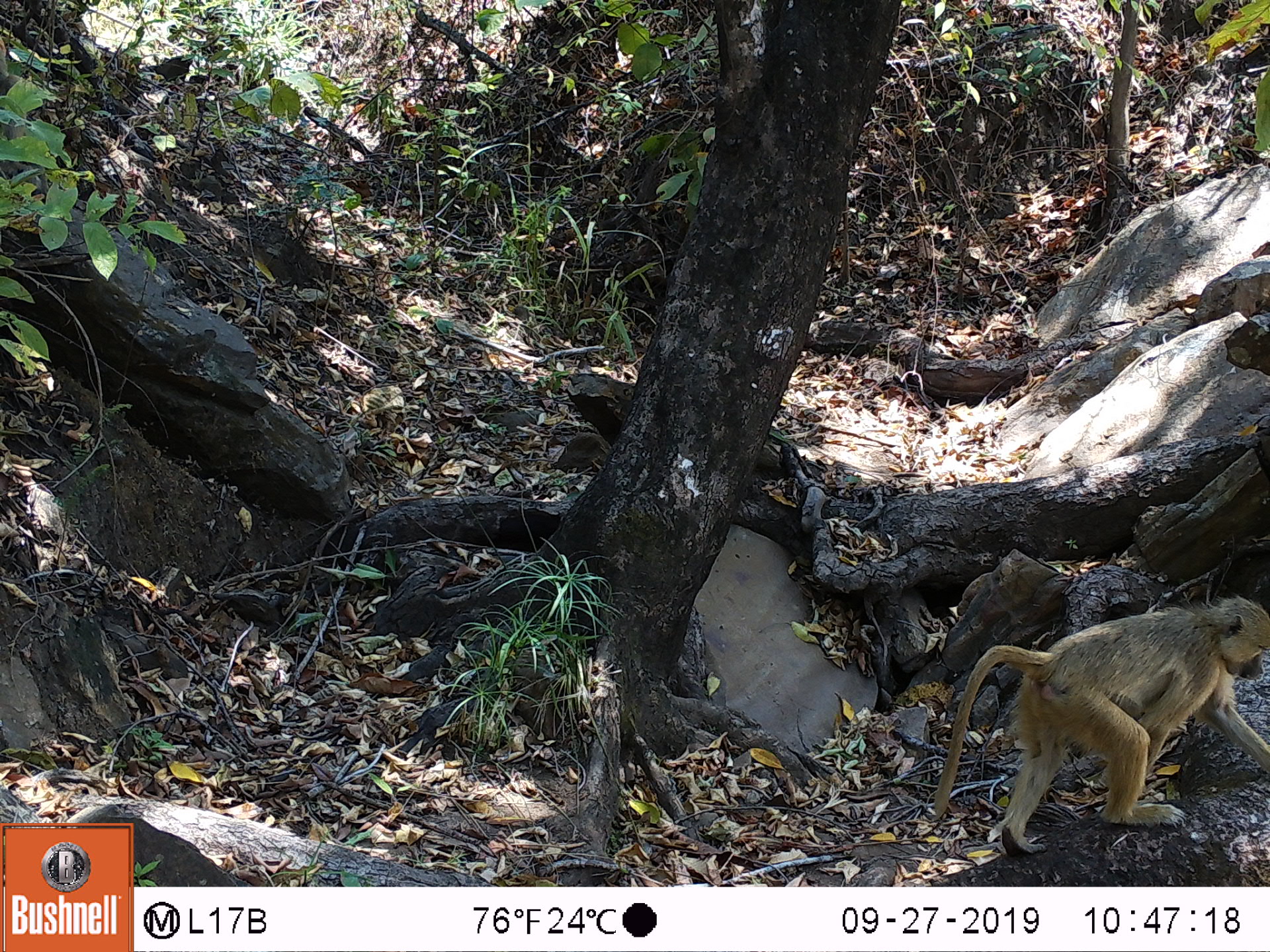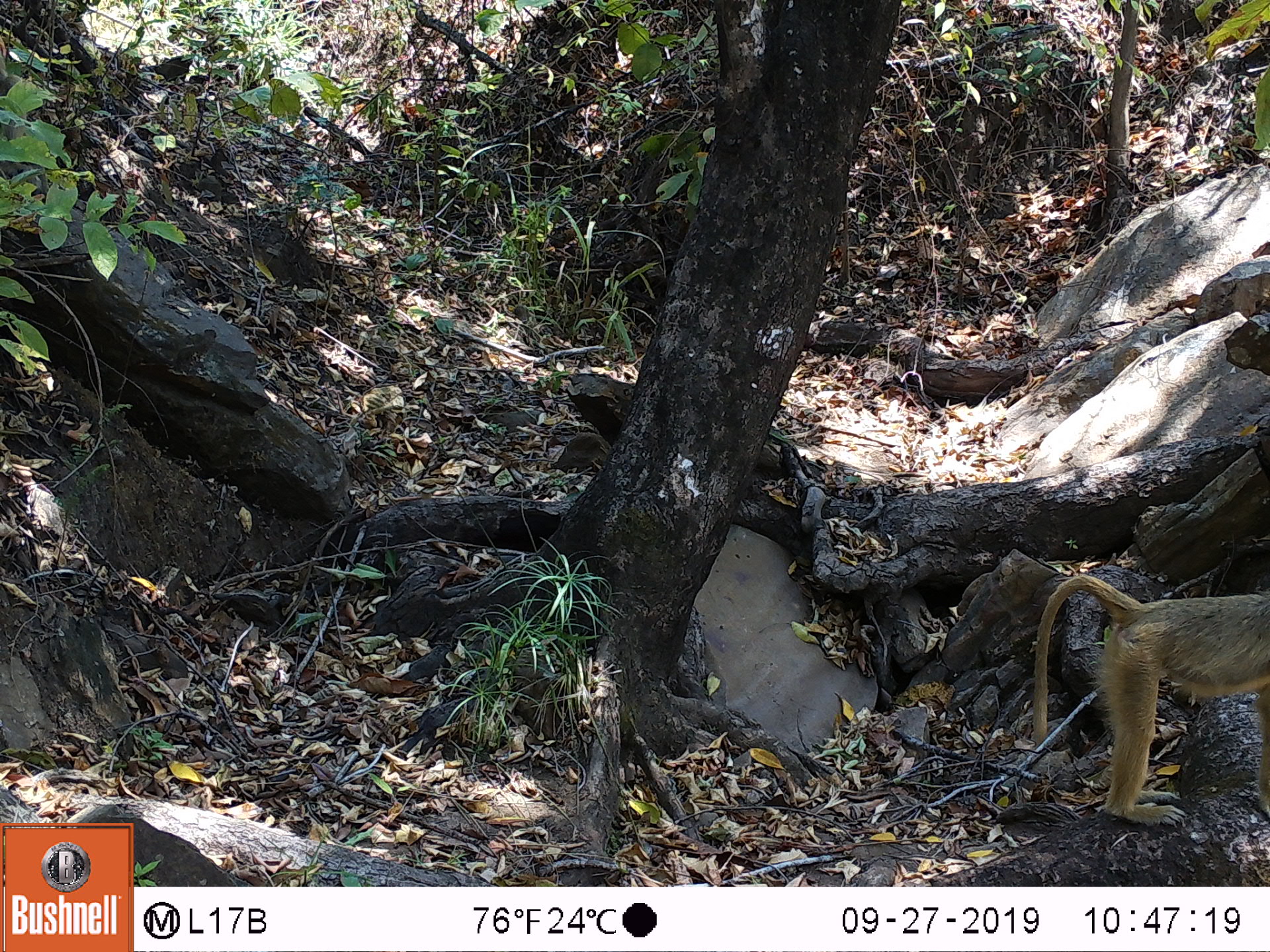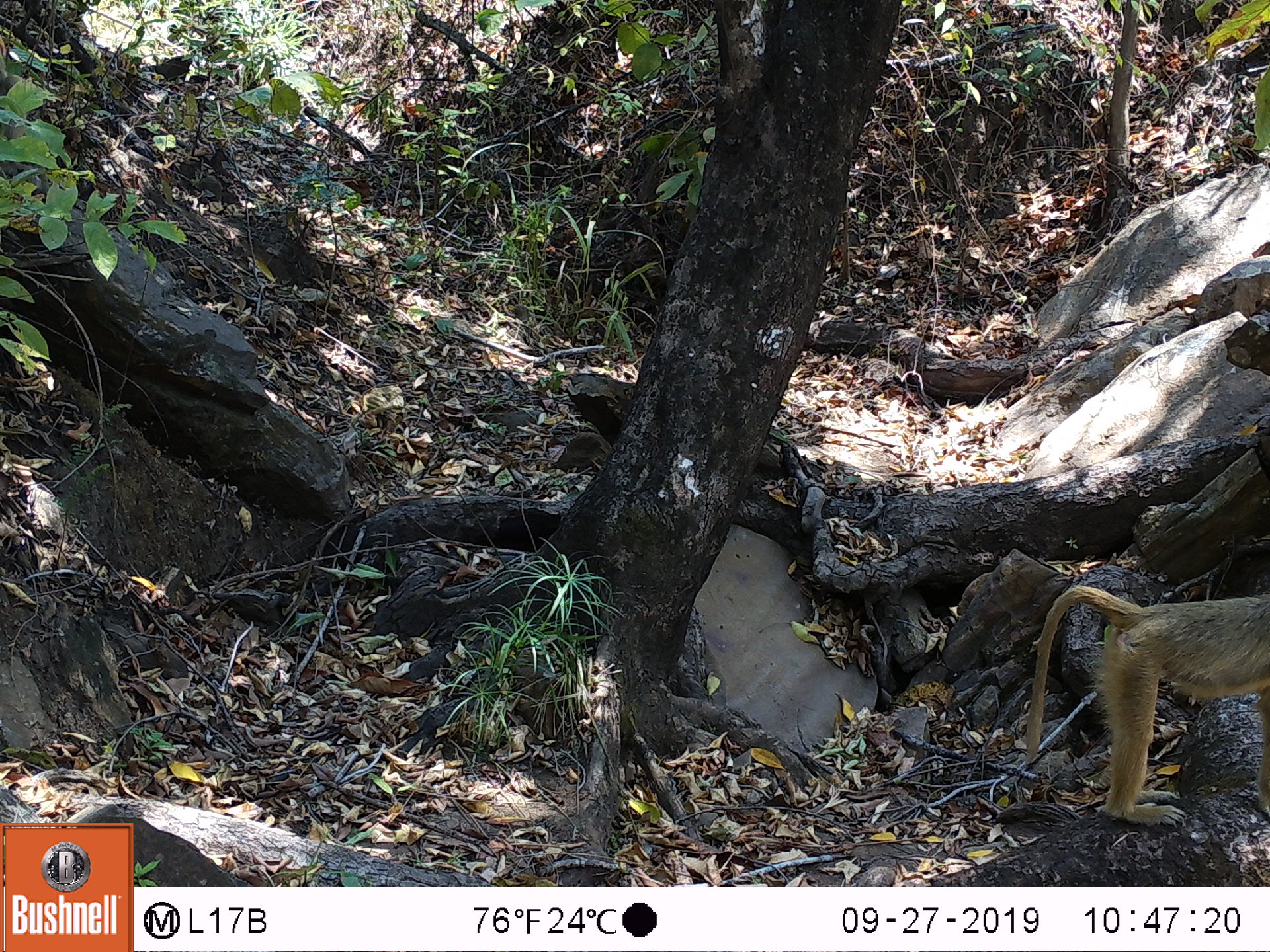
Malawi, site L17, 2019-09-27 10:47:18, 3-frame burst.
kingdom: Animalia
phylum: Chordata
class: Mammalia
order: Primates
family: Cercopithecidae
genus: Papio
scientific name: Papio cynocephalus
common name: yellow baboon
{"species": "yellow baboon (Papio cynocephalus)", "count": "1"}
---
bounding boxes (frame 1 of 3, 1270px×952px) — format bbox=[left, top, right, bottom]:
yellow baboon: bbox=[922, 599, 1262, 853]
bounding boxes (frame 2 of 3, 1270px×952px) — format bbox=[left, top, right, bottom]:
yellow baboon: bbox=[1034, 565, 1262, 838]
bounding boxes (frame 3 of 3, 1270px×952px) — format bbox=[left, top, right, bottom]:
yellow baboon: bbox=[1020, 579, 1262, 826]